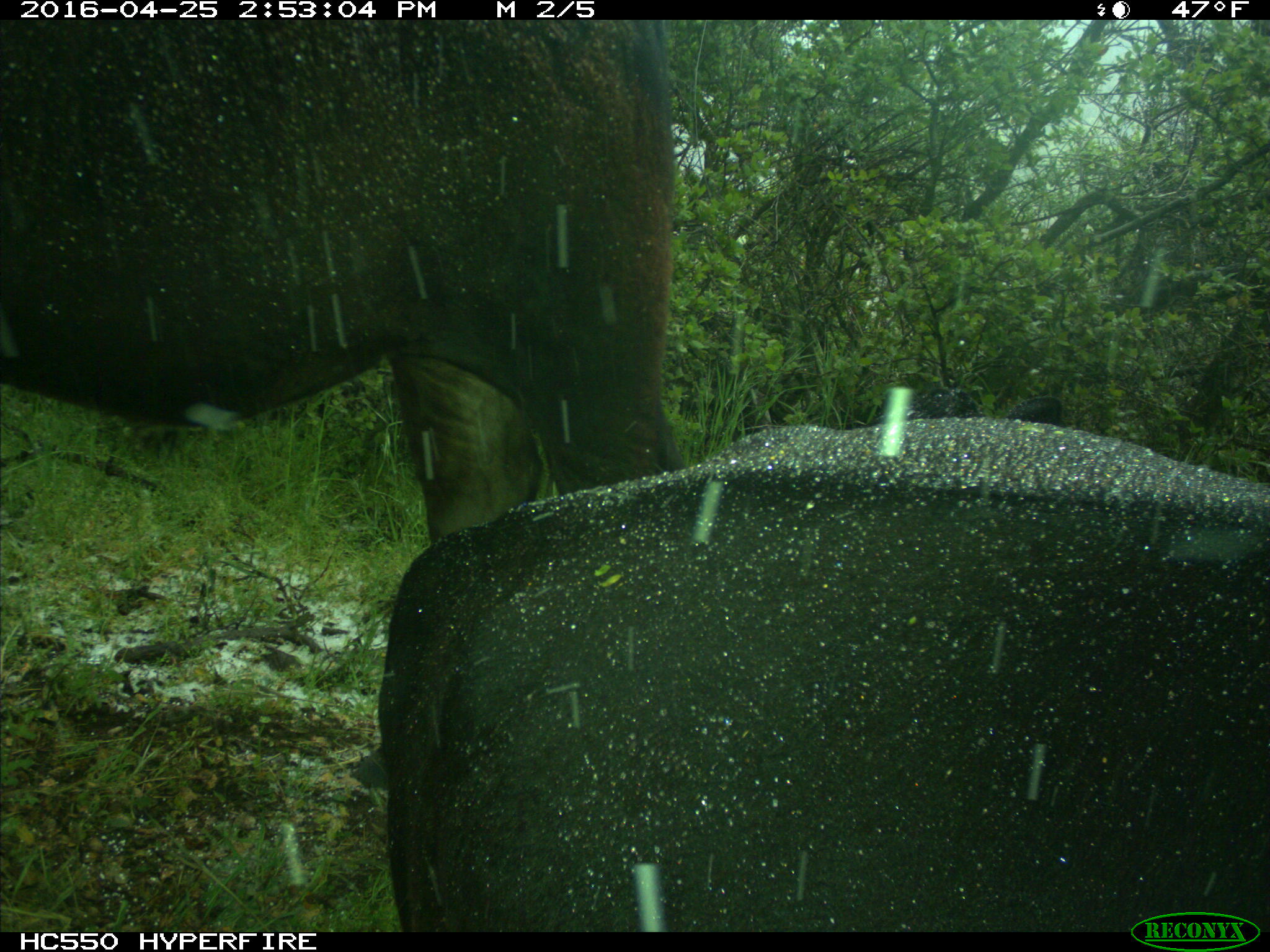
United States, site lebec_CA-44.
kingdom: Animalia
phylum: Chordata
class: Mammalia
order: Artiodactyla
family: Bovidae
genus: Bos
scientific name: Bos taurus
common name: domestic cow